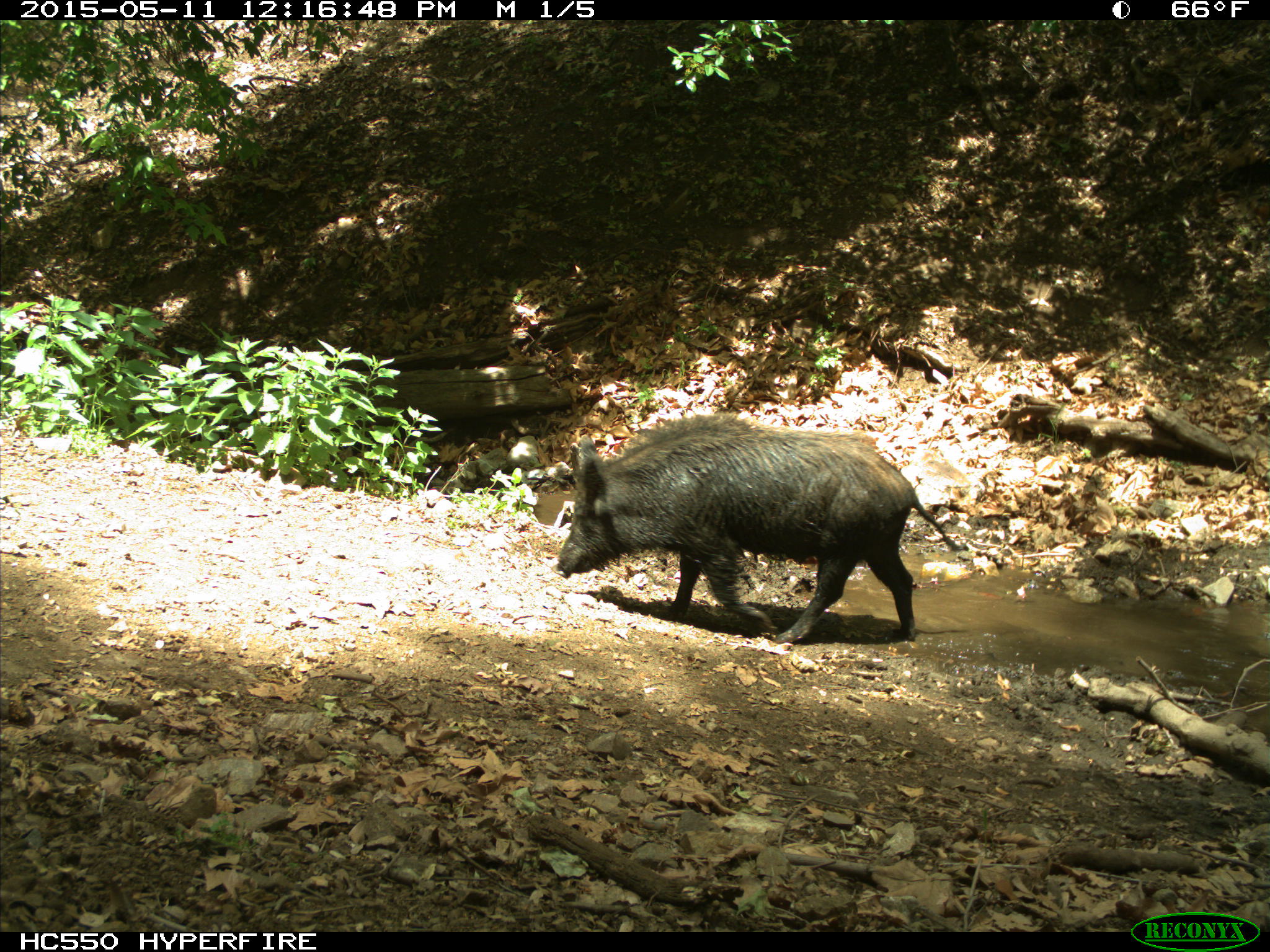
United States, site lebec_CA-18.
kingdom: Animalia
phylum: Chordata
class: Mammalia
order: Artiodactyla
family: Suidae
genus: Sus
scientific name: Sus scrofa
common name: wild boar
Sus scrofa (wild boar).